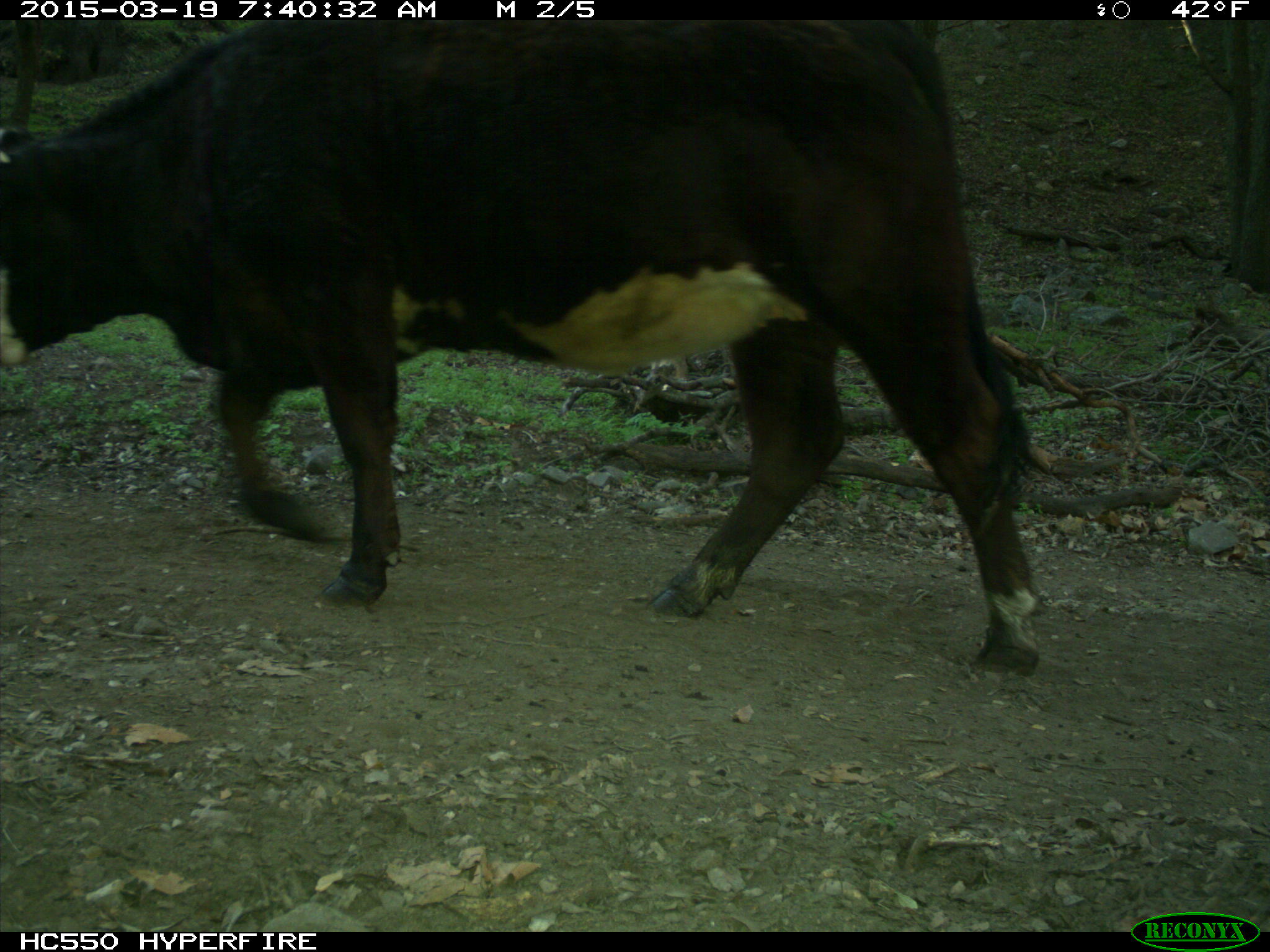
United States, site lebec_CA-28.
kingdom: Animalia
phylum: Chordata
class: Mammalia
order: Artiodactyla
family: Bovidae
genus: Bos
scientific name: Bos taurus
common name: domestic cow